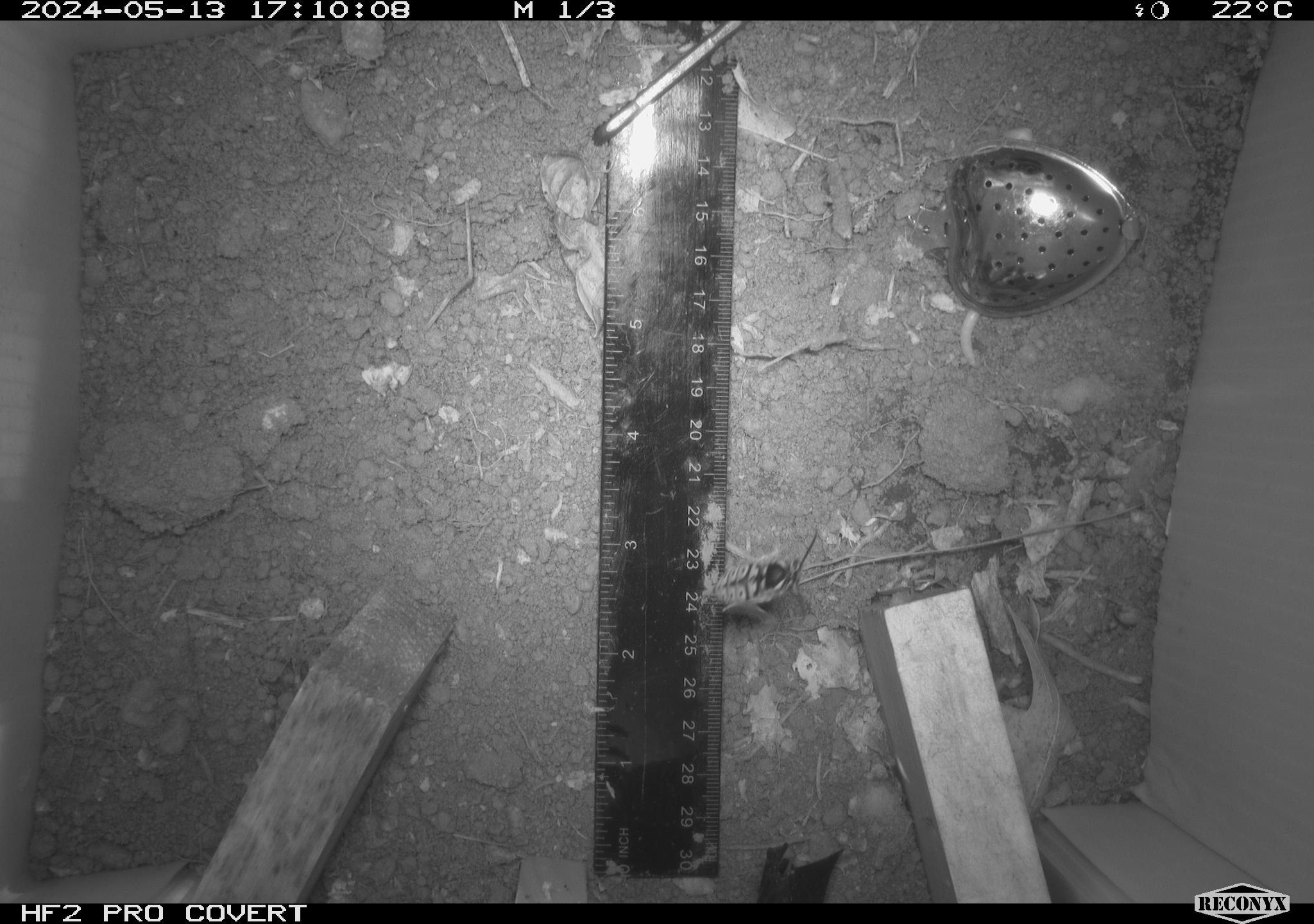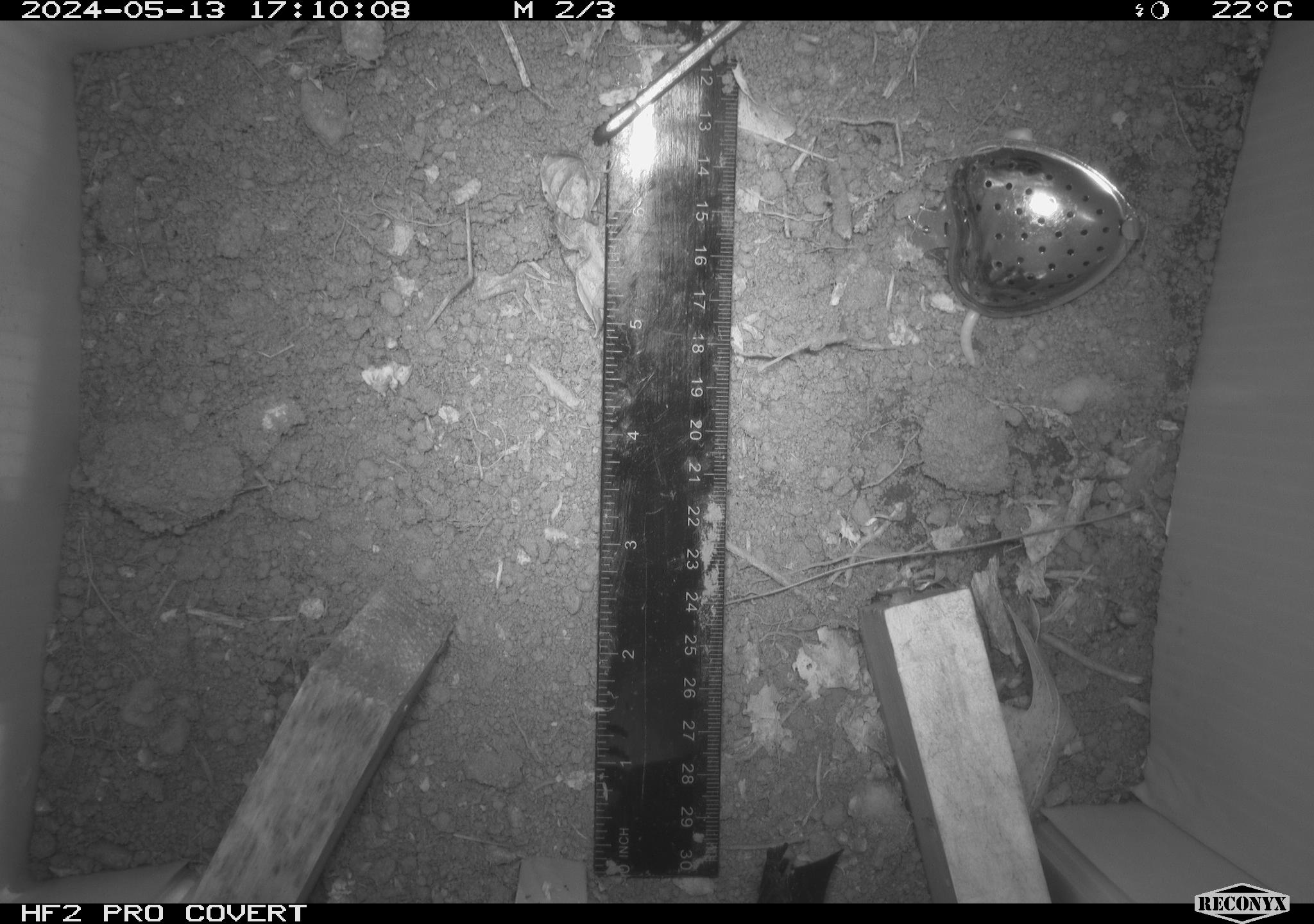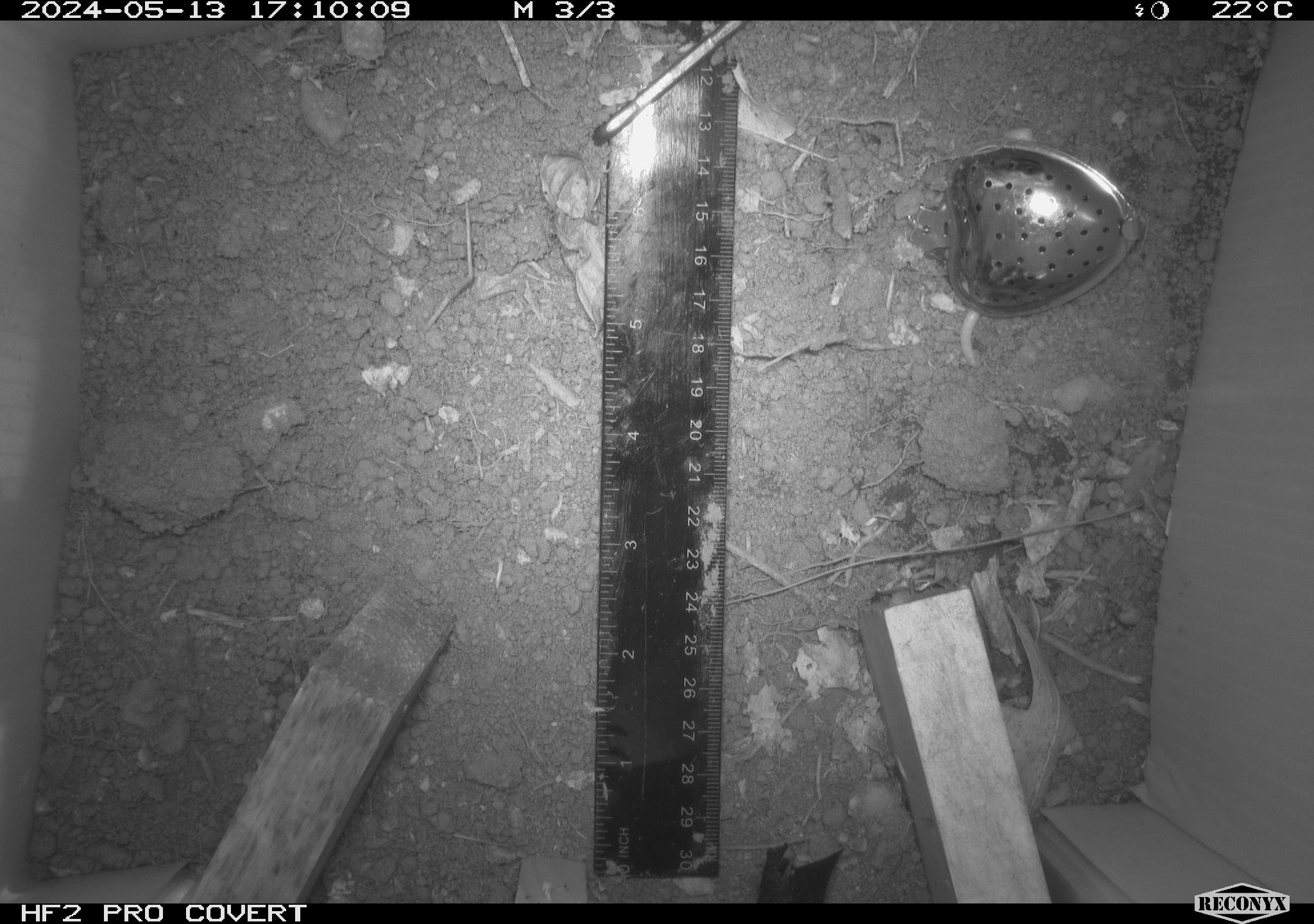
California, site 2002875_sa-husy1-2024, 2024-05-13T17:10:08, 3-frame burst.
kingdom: Animalia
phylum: Arthropoda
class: Insecta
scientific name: Insecta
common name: insect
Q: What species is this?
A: Insect (Insecta).